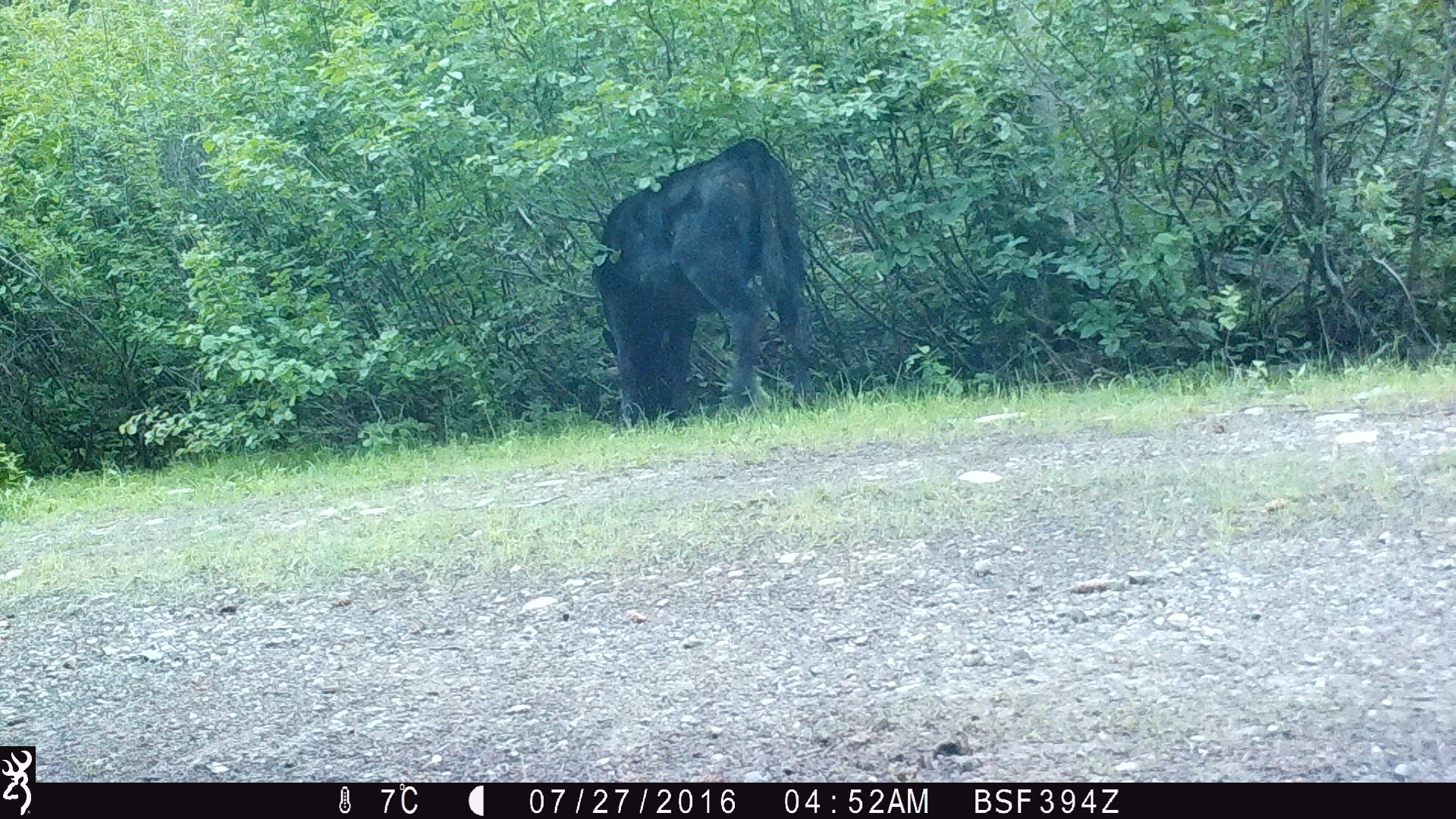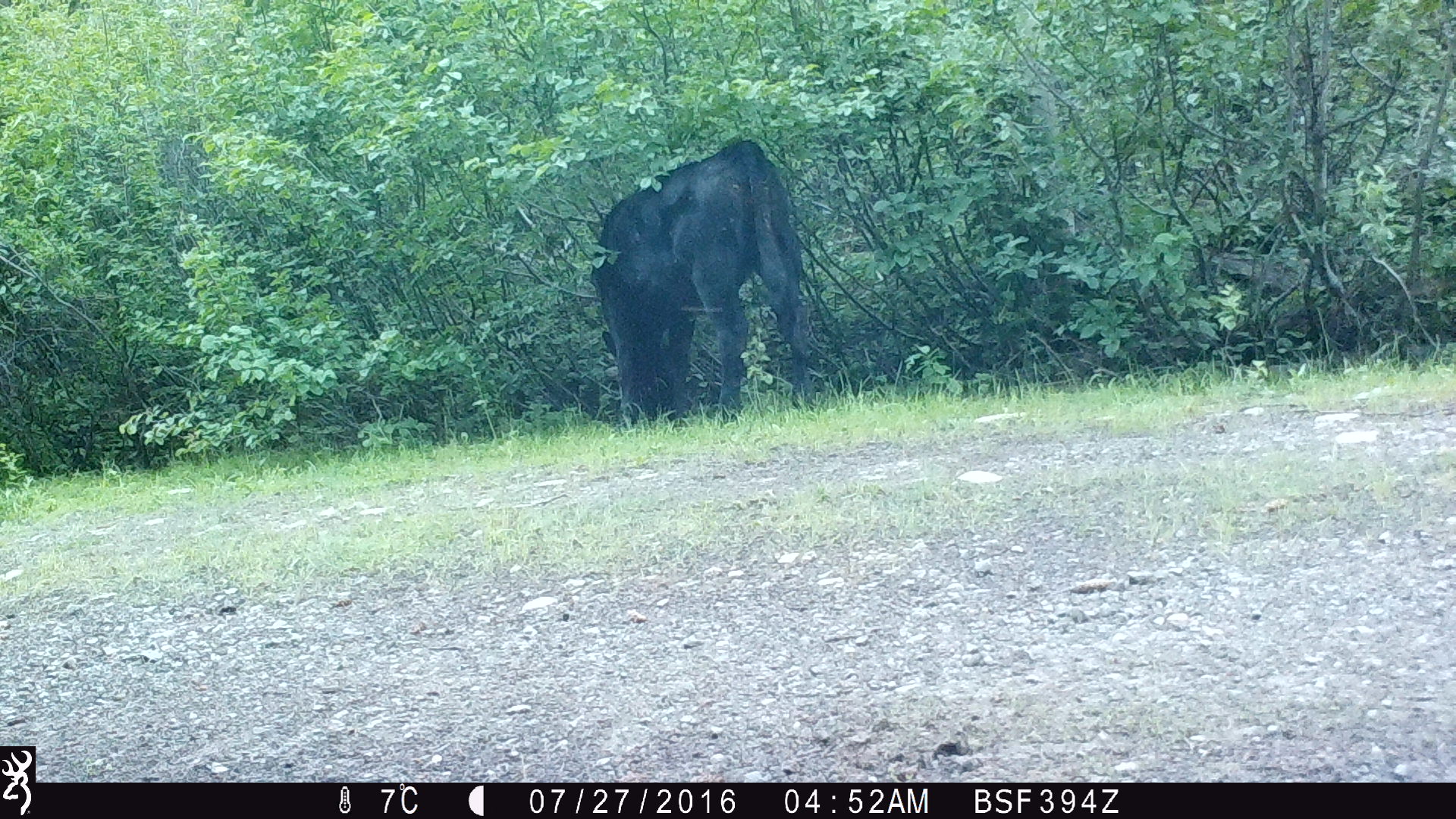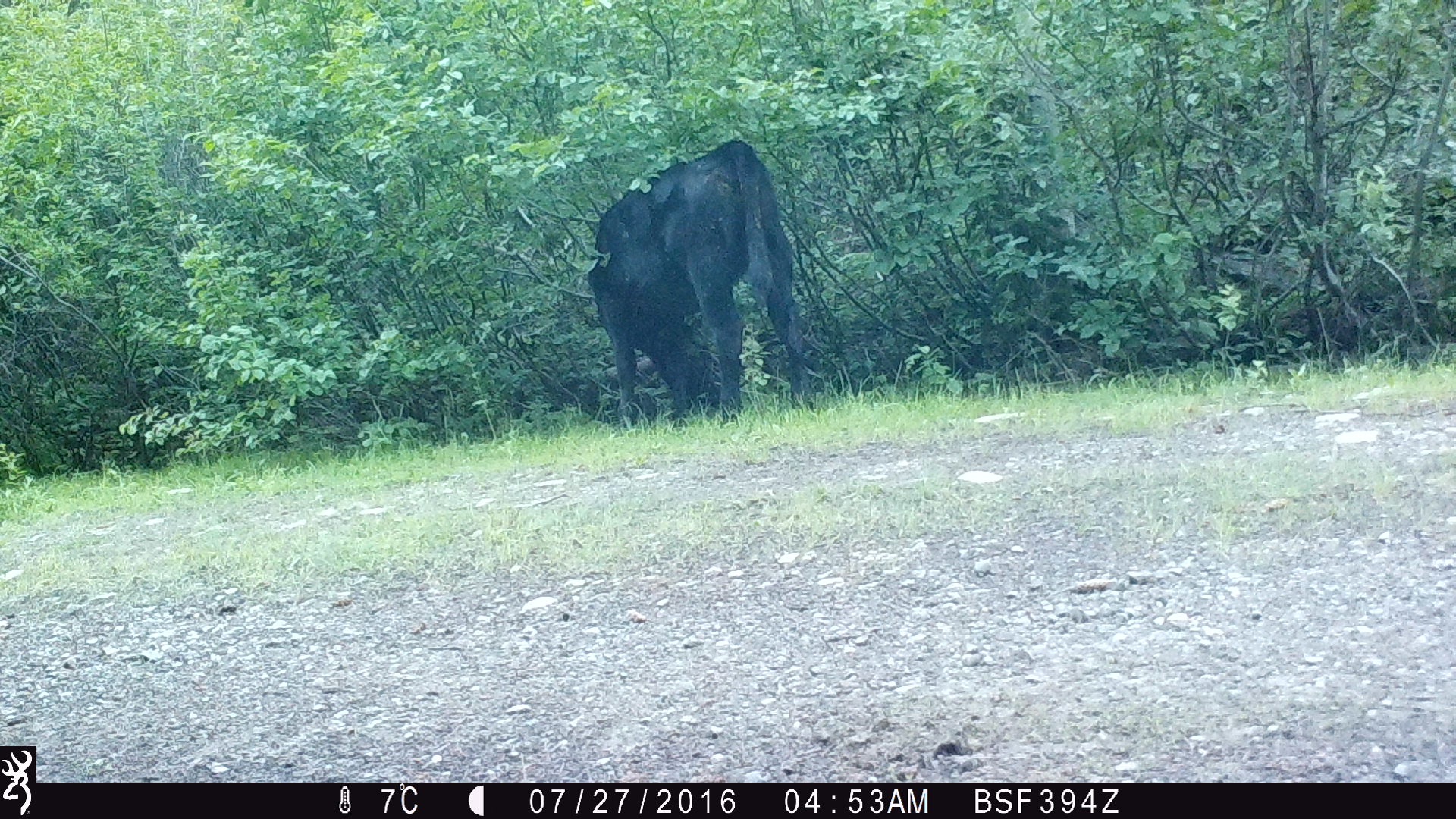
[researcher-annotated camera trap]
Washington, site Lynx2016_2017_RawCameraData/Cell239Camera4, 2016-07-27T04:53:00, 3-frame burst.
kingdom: Animalia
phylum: Chordata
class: Mammalia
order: Artiodactyla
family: Bovidae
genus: Bos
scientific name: Bos taurus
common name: domestic cattle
Domestic cattle (Bos taurus). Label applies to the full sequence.